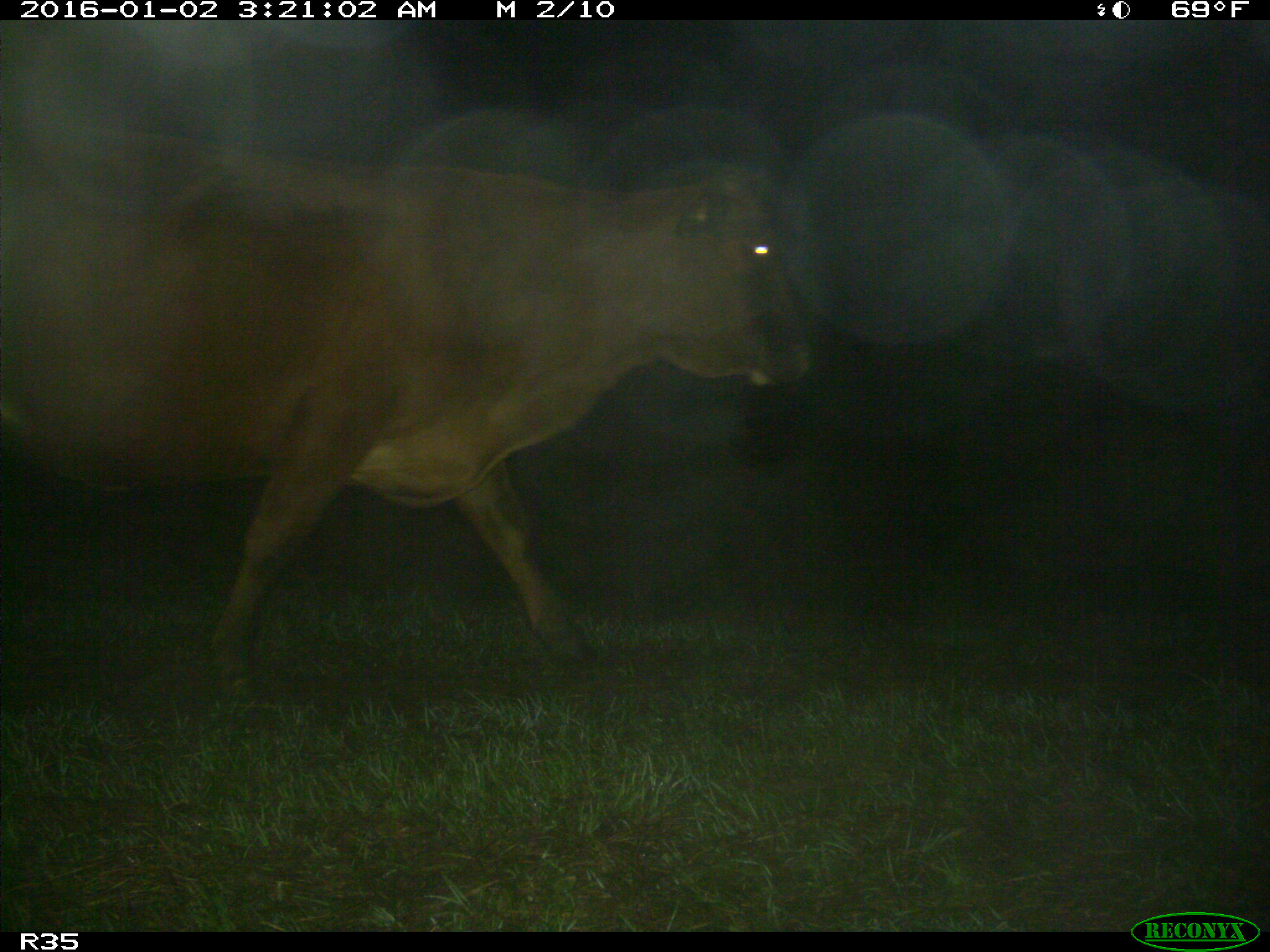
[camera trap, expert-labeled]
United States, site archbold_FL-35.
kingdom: Animalia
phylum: Chordata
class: Mammalia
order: Artiodactyla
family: Bovidae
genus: Bos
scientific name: Bos taurus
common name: domestic cow